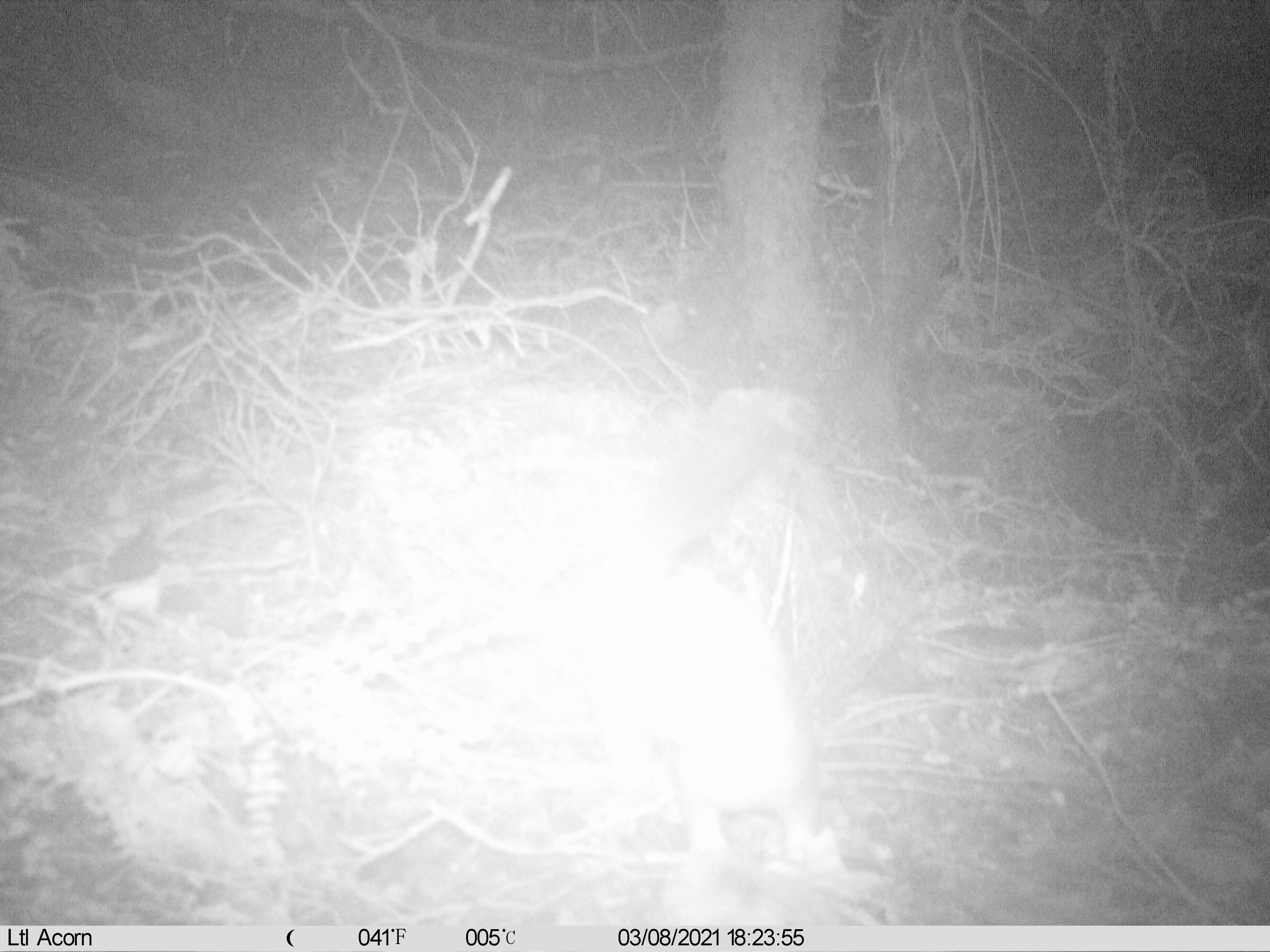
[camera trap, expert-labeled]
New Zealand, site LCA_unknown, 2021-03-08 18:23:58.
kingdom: Animalia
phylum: Chordata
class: Mammalia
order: Carnivora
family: Mustelidae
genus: Mustela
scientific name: Mustela erminea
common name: stoat